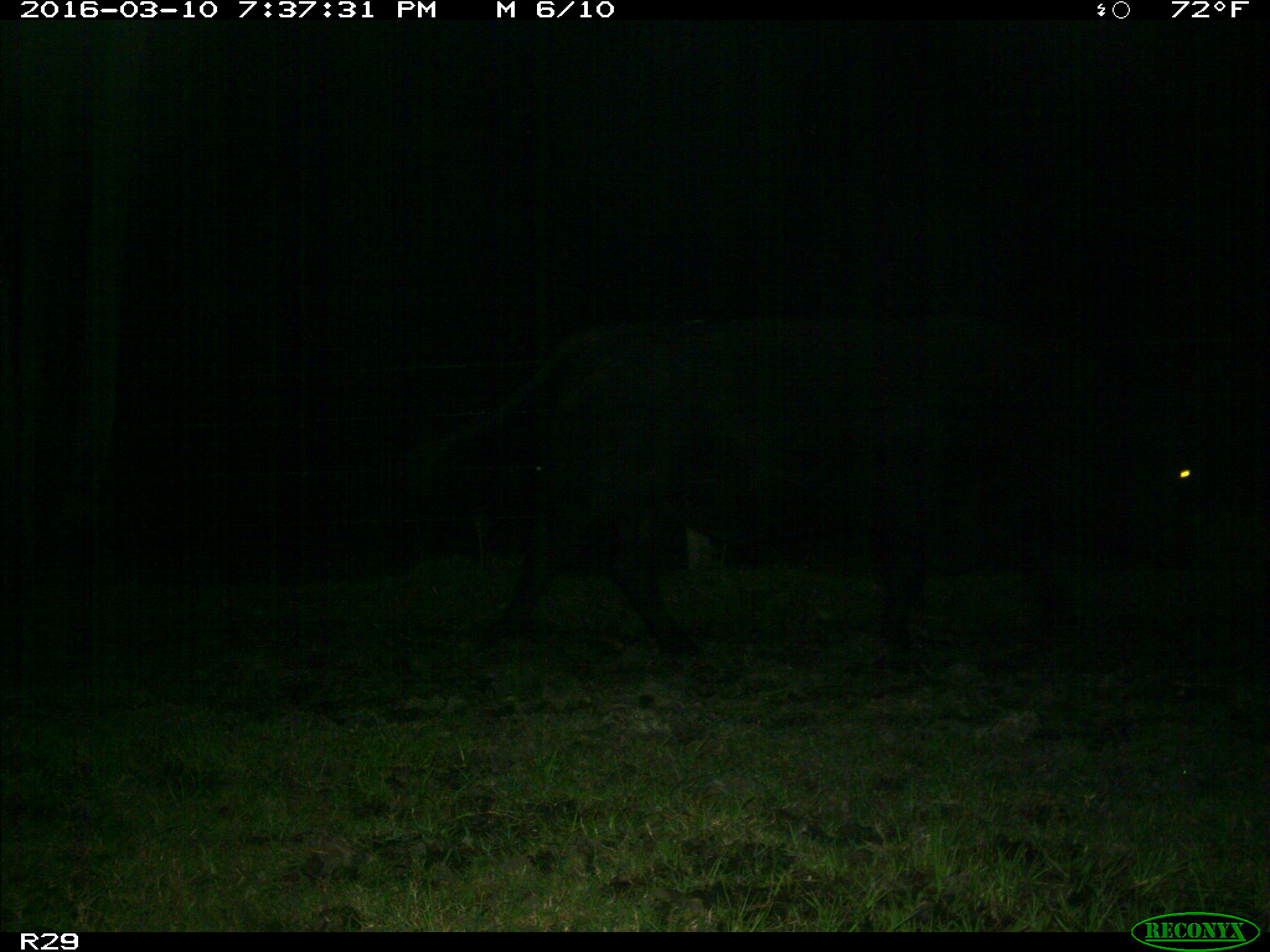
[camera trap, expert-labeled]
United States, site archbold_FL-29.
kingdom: Animalia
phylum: Chordata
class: Mammalia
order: Artiodactyla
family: Bovidae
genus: Bos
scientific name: Bos taurus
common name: domestic cow